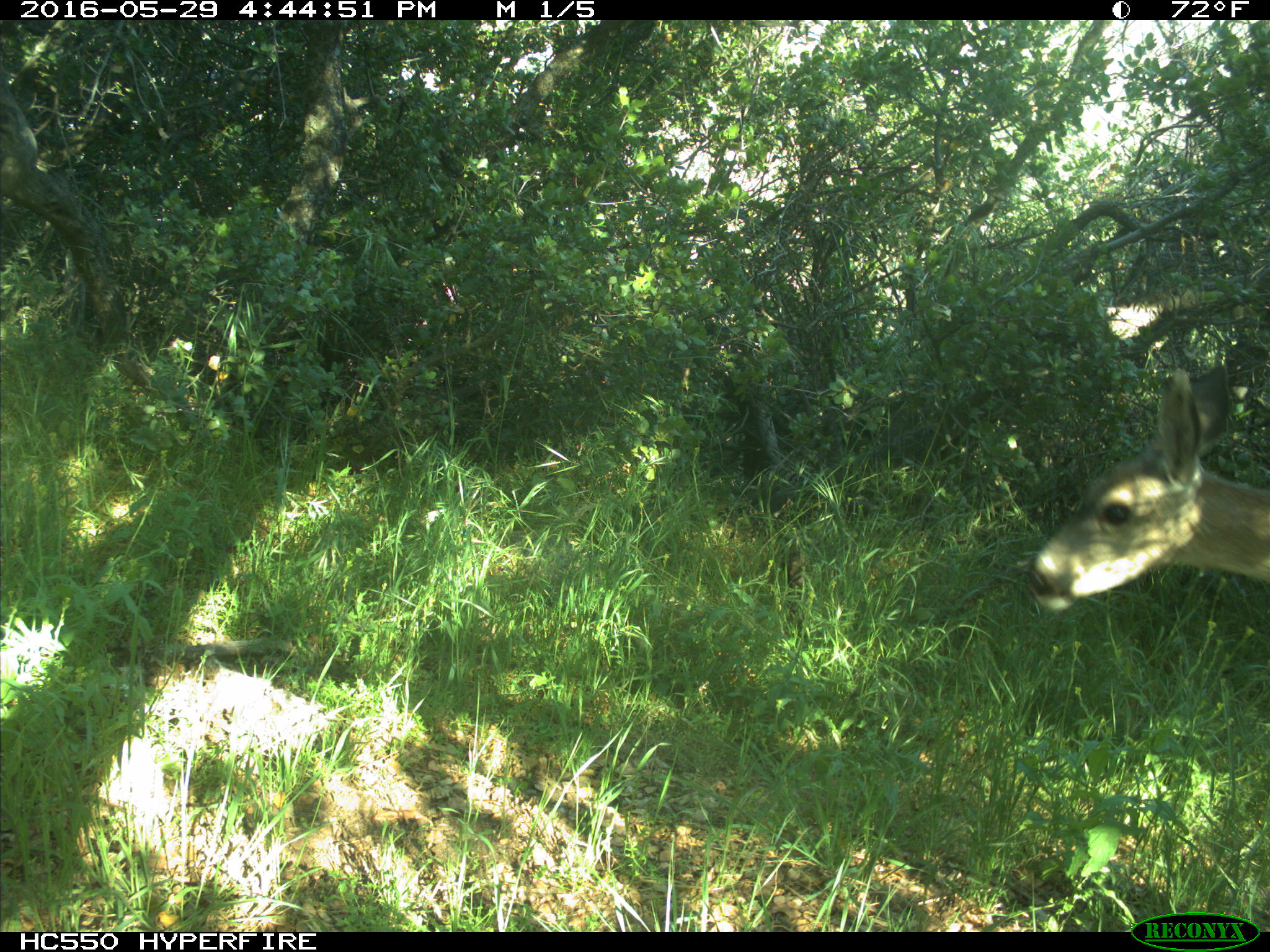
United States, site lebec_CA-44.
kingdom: Animalia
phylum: Chordata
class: Mammalia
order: Artiodactyla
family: Cervidae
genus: Odocoileus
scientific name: Odocoileus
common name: deer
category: unidentified deer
Unidentified deer (deer) (Odocoileus).